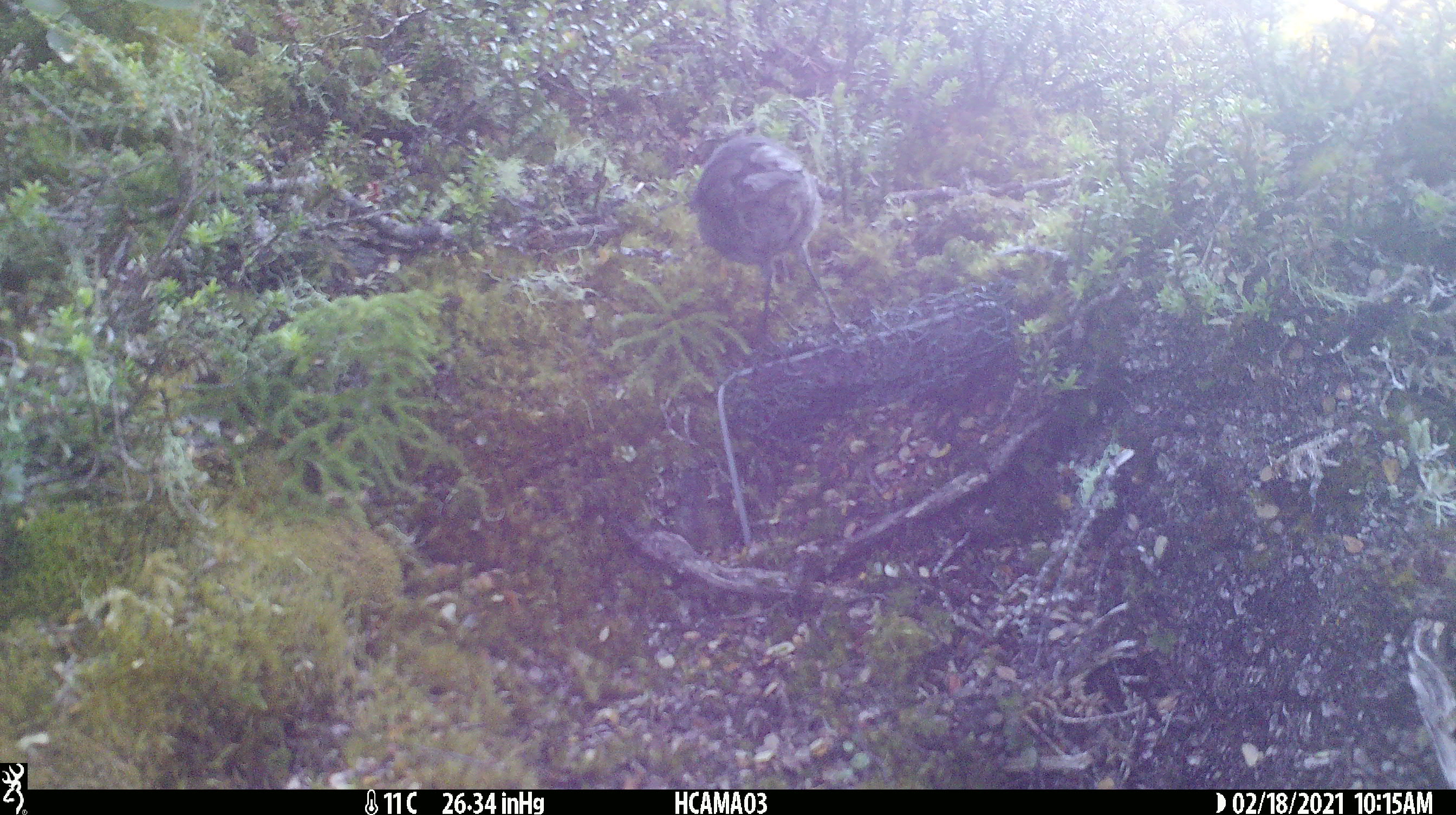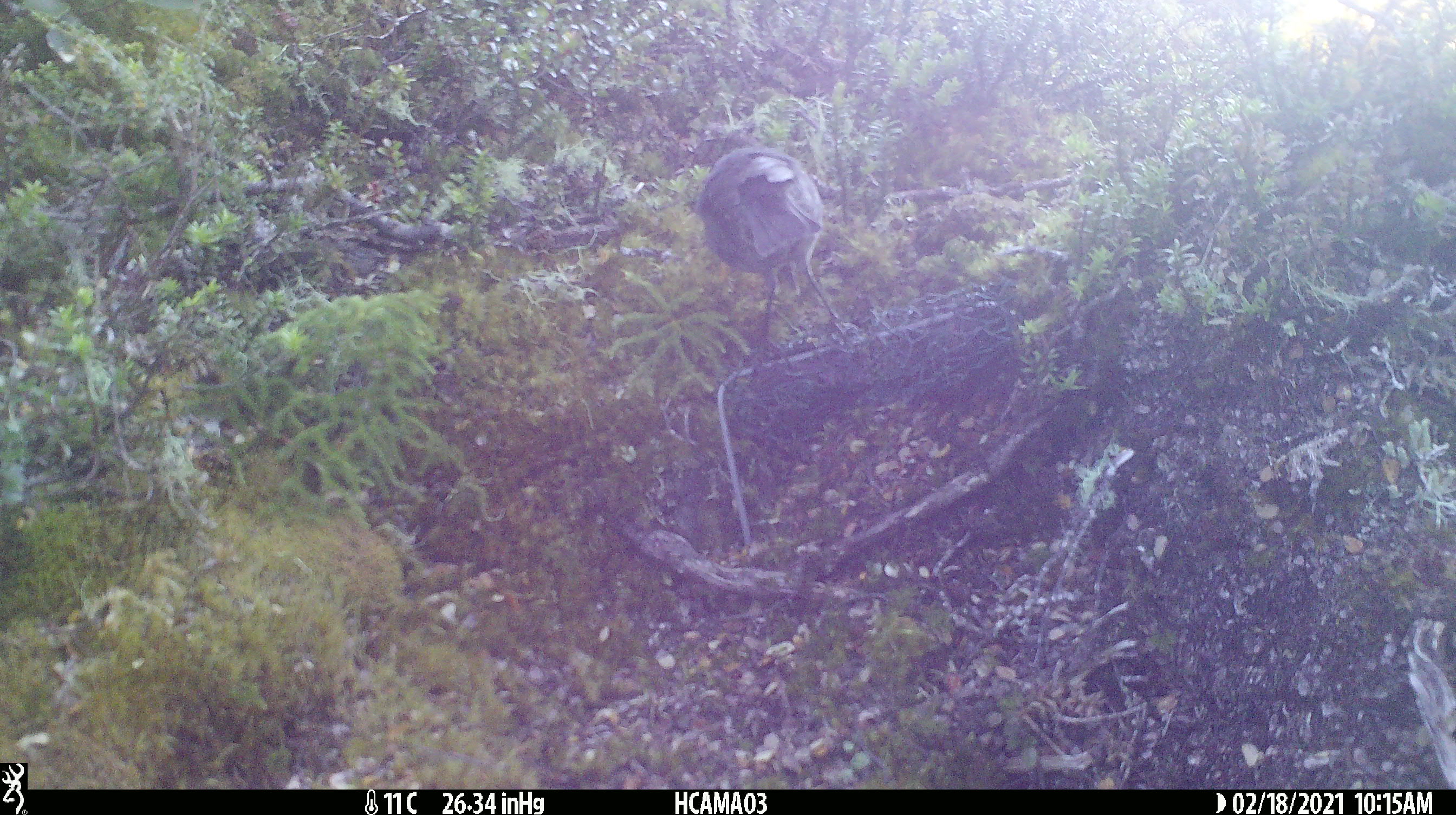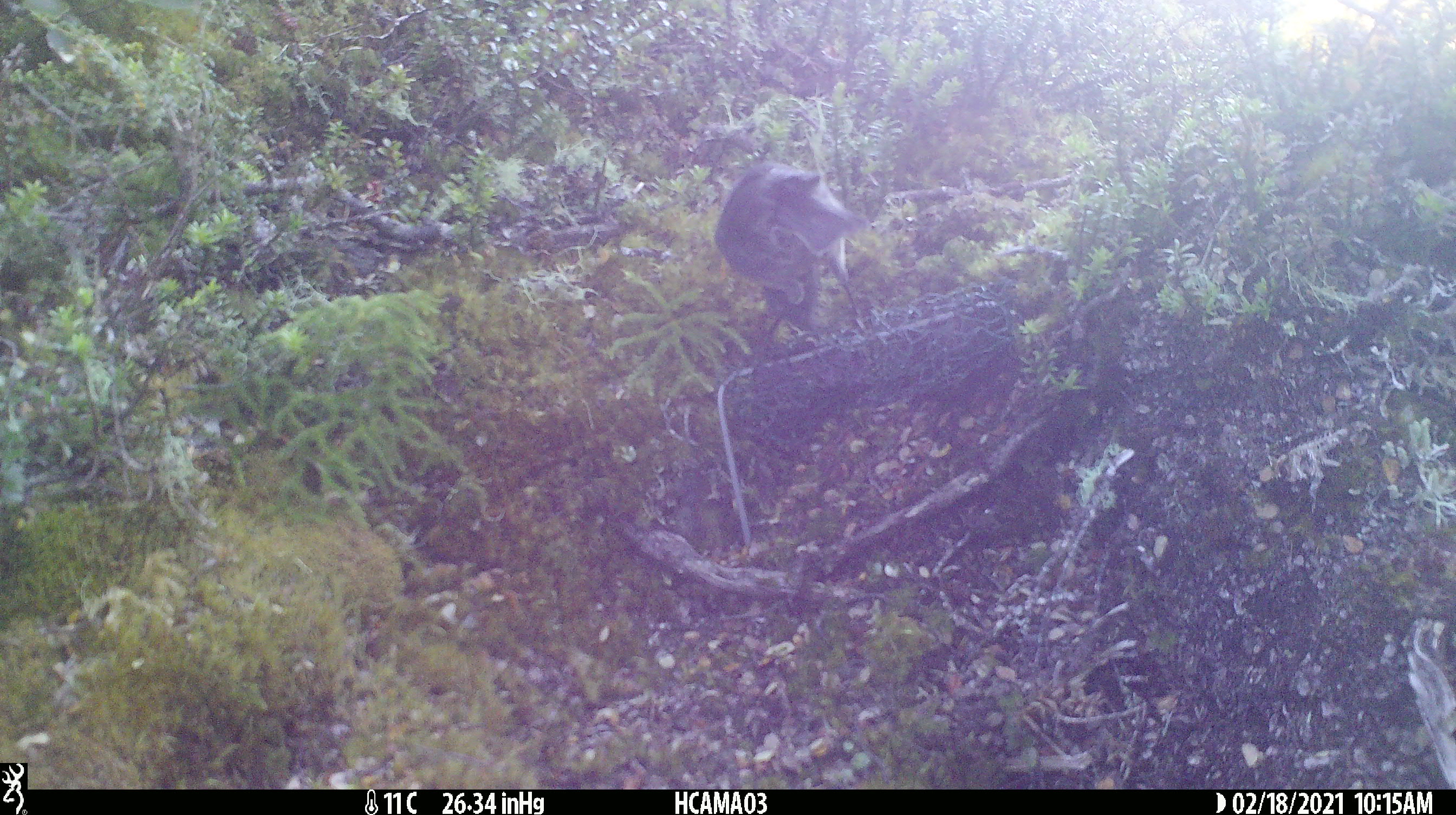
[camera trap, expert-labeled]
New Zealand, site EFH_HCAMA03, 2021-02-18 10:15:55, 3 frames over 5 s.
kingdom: Animalia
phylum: Chordata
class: Aves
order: Passeriformes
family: Petroicidae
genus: Petroica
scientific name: Petroica australis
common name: new zealand robin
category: robin